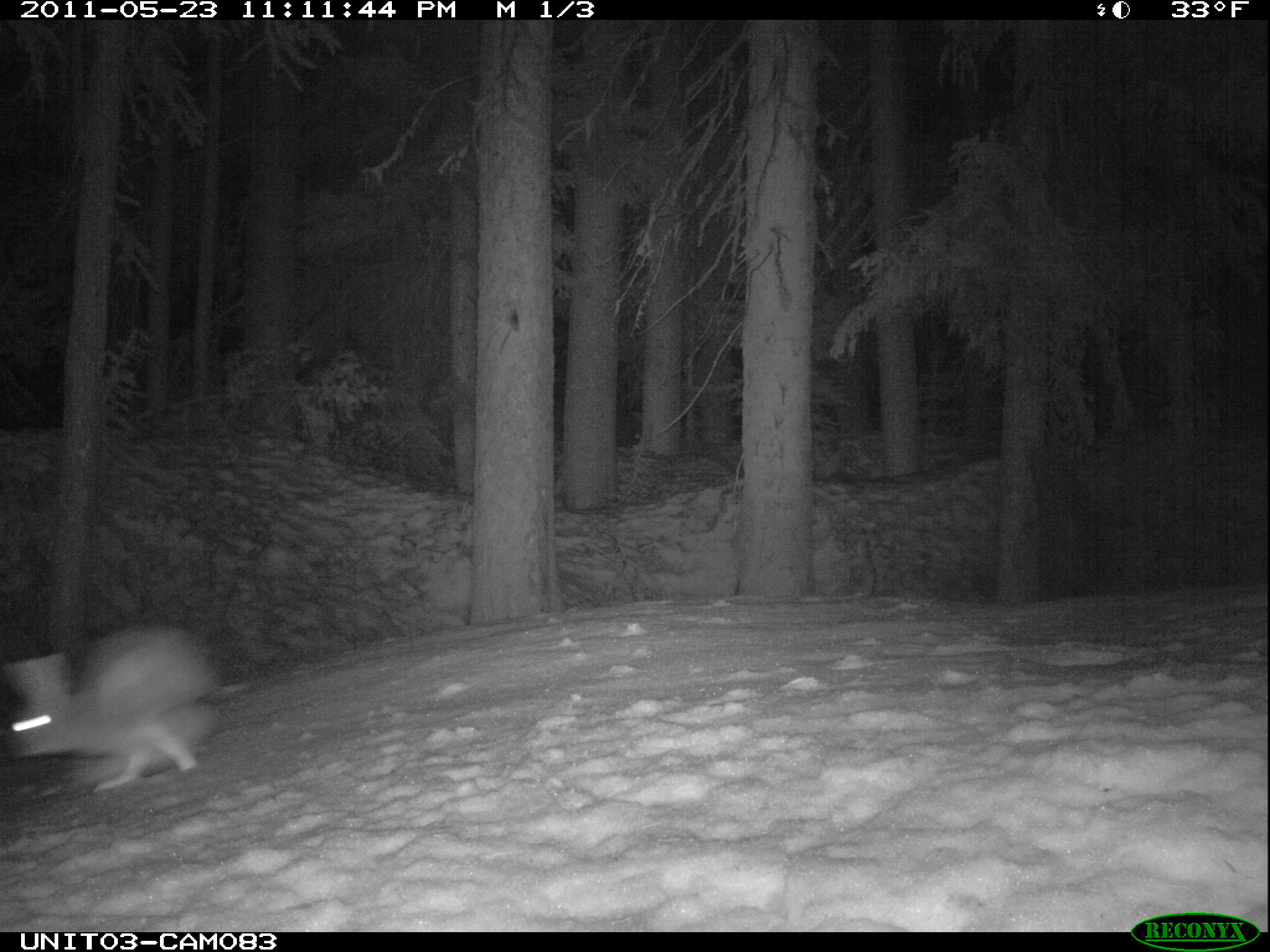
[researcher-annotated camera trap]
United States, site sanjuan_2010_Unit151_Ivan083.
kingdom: Animalia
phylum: Chordata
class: Mammalia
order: Lagomorpha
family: Leporidae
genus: Lepus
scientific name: Lepus americanus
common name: snowshoe hare